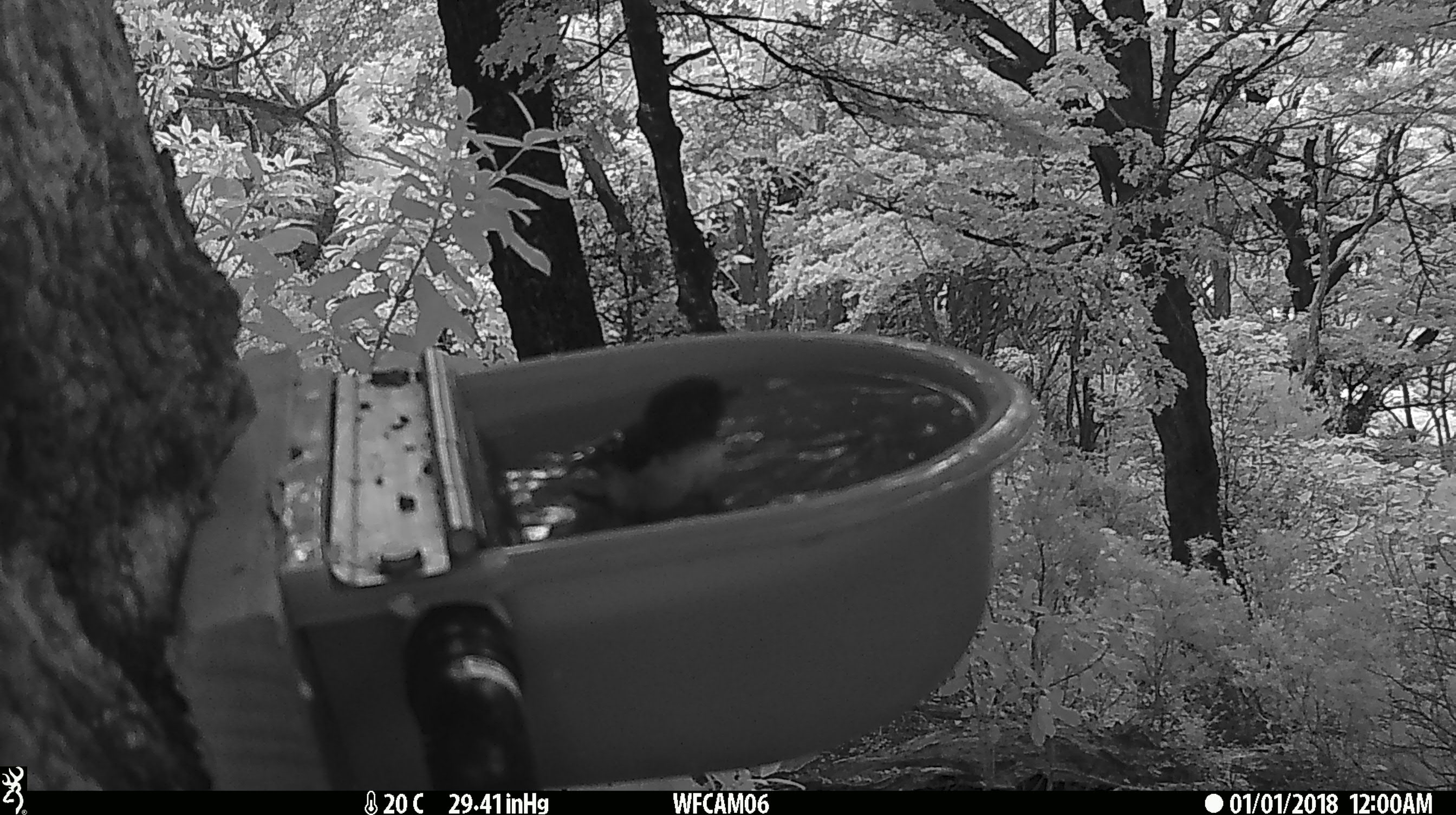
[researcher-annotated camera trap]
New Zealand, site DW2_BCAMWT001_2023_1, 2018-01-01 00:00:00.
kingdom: Animalia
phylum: Chordata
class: Aves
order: Passeriformes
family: Petroicidae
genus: Petroica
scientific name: Petroica macrocephala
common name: tomtit